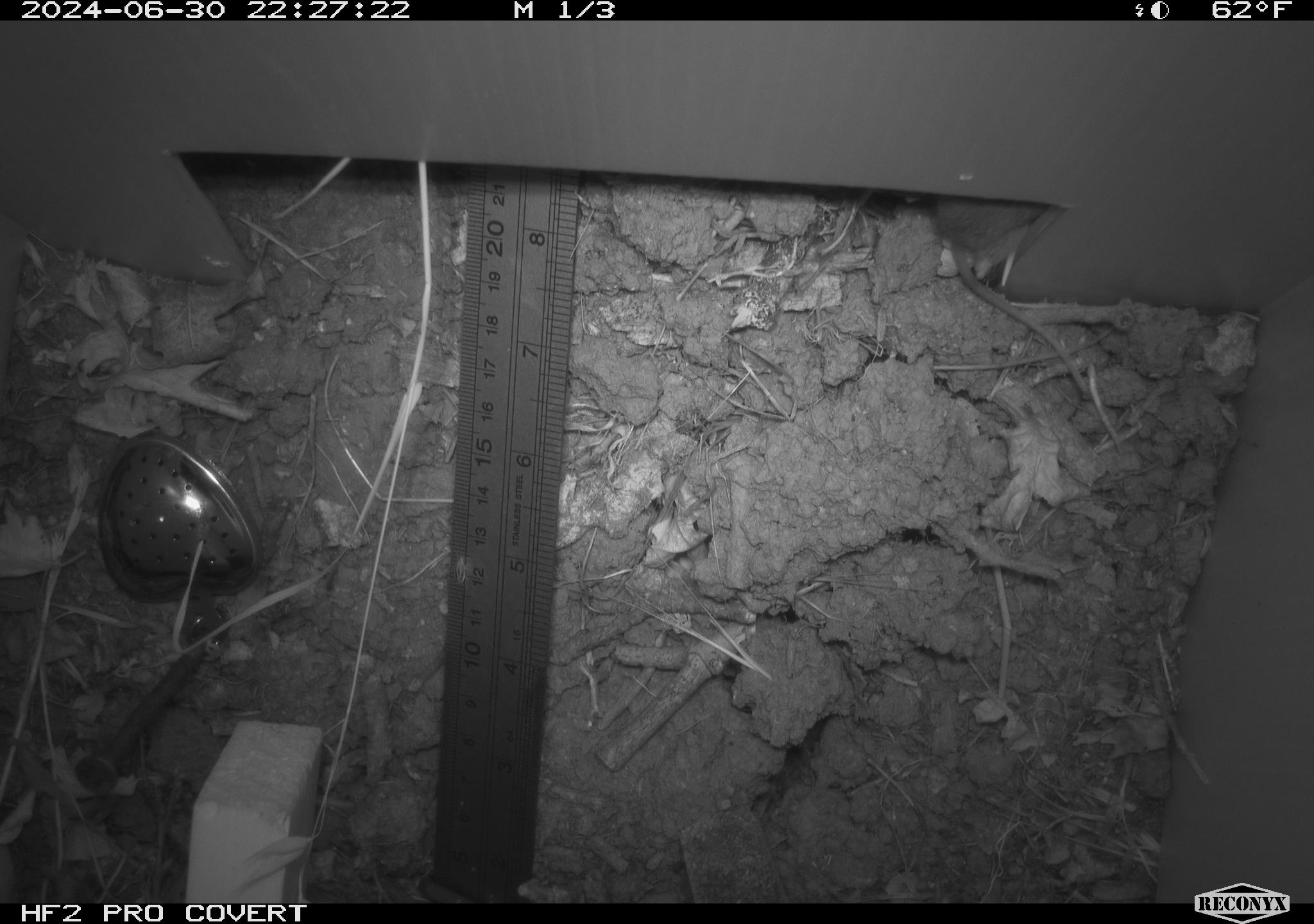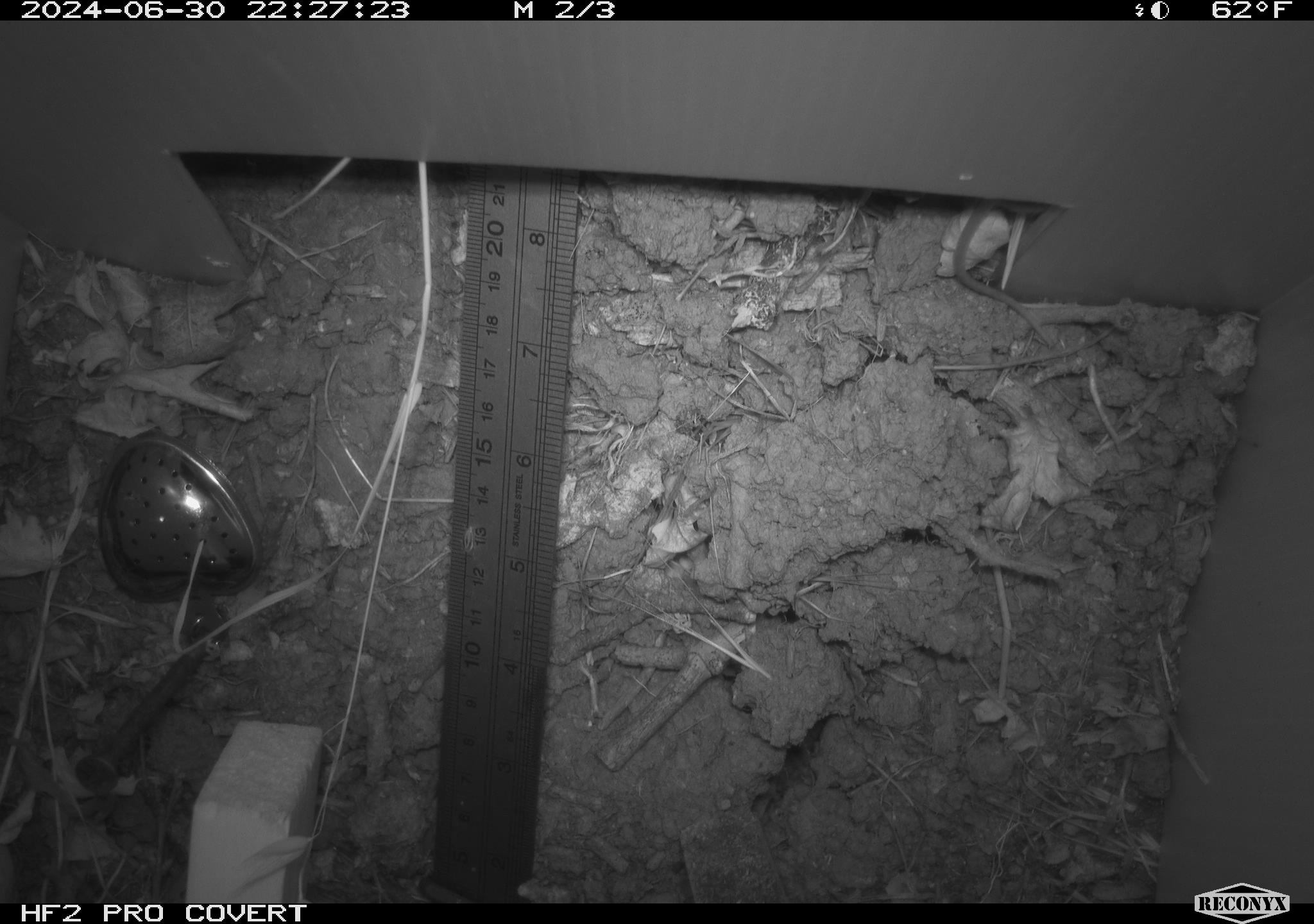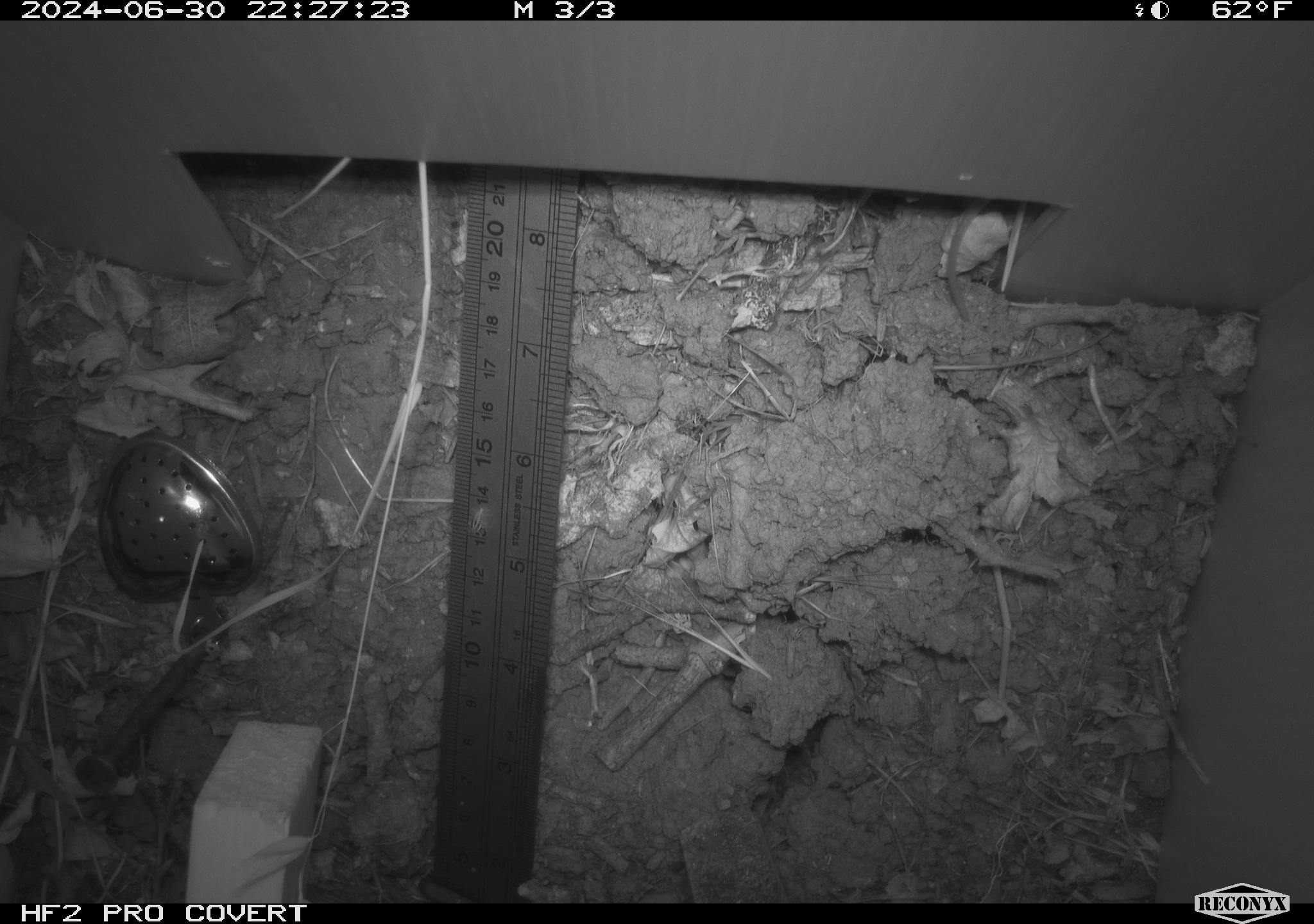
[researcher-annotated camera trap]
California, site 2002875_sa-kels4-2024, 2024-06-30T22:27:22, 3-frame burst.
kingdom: Animalia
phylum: Chordata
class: Mammalia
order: Rodentia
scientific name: Rodentia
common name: rodent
Rodent (Rodentia).